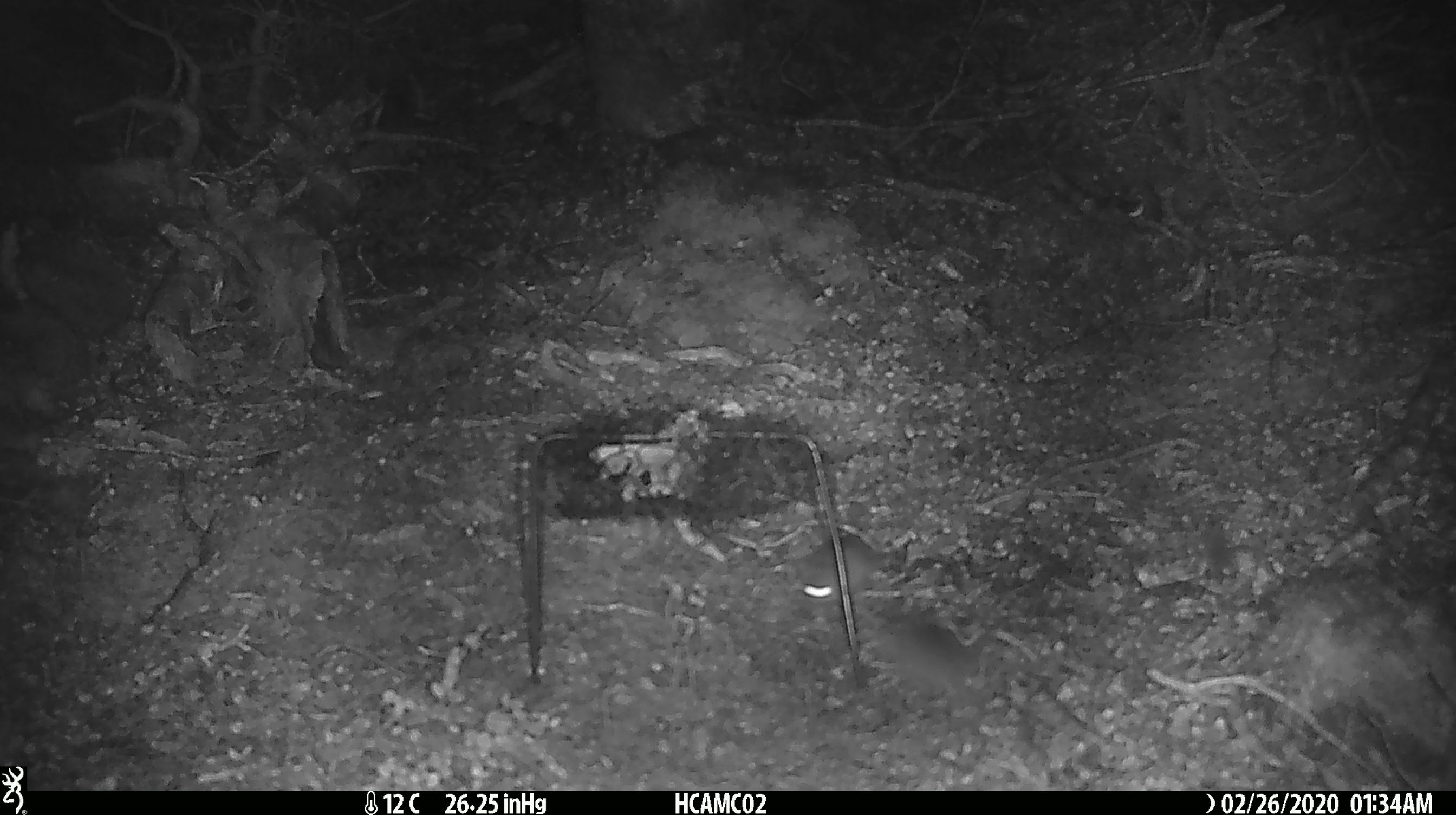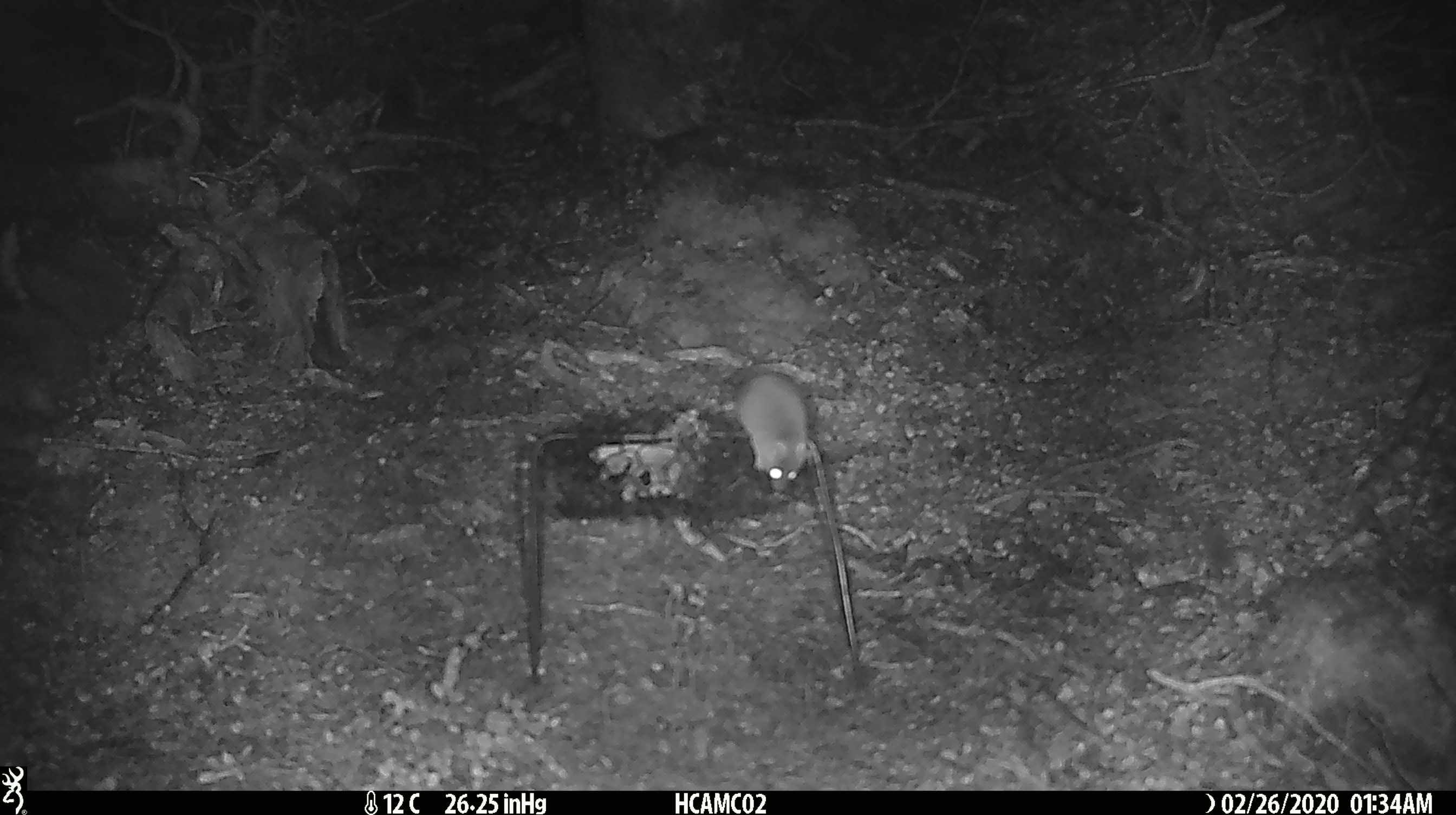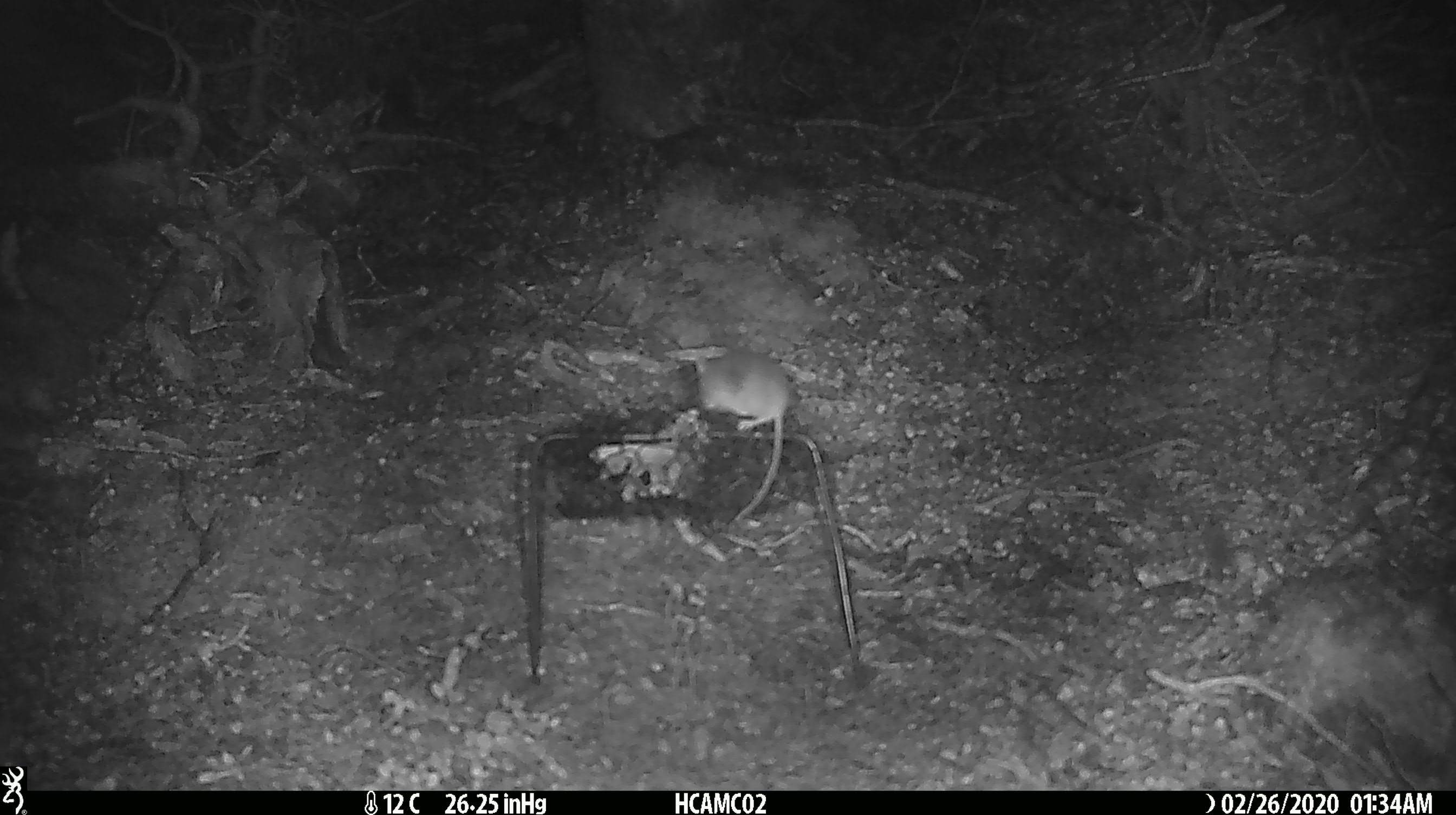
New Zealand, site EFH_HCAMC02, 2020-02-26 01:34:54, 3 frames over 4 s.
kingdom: Animalia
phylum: Chordata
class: Mammalia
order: Rodentia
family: Muridae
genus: Mus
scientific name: Mus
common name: mouse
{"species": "mouse (Mus)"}